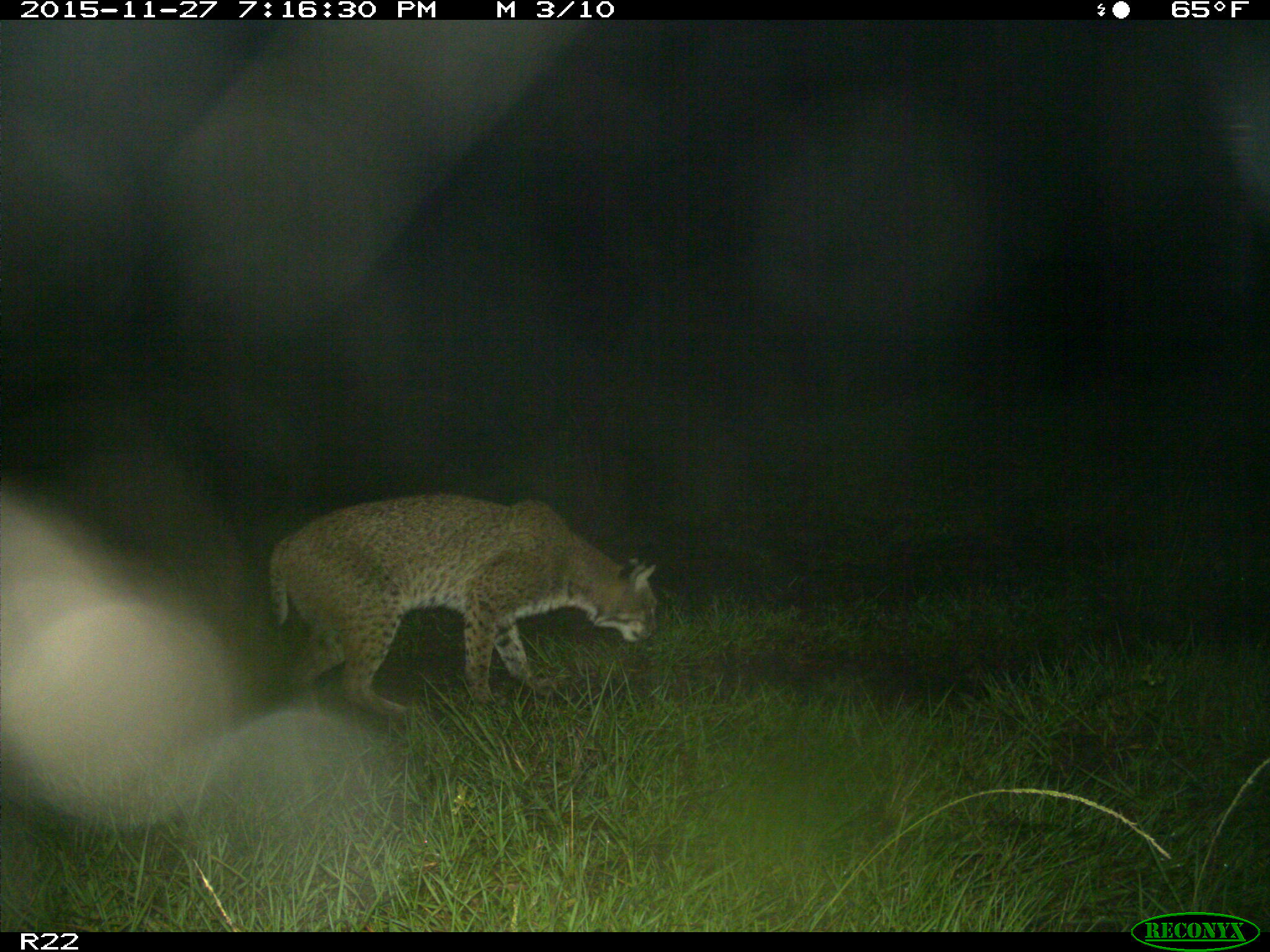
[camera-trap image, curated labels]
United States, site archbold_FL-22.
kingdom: Animalia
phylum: Chordata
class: Mammalia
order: Carnivora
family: Felidae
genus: Lynx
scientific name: Lynx rufus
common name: bobcat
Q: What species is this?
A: Lynx rufus (bobcat).